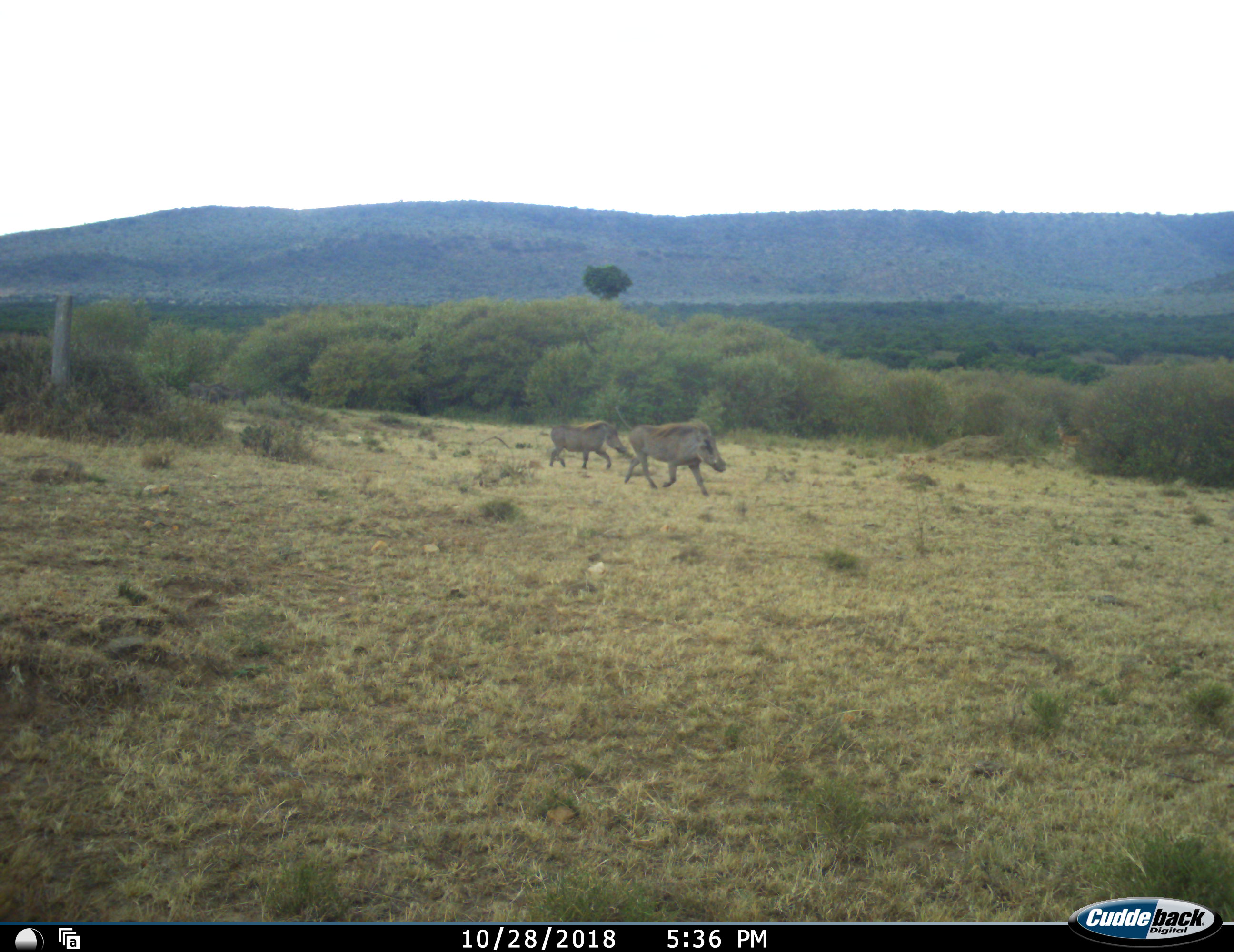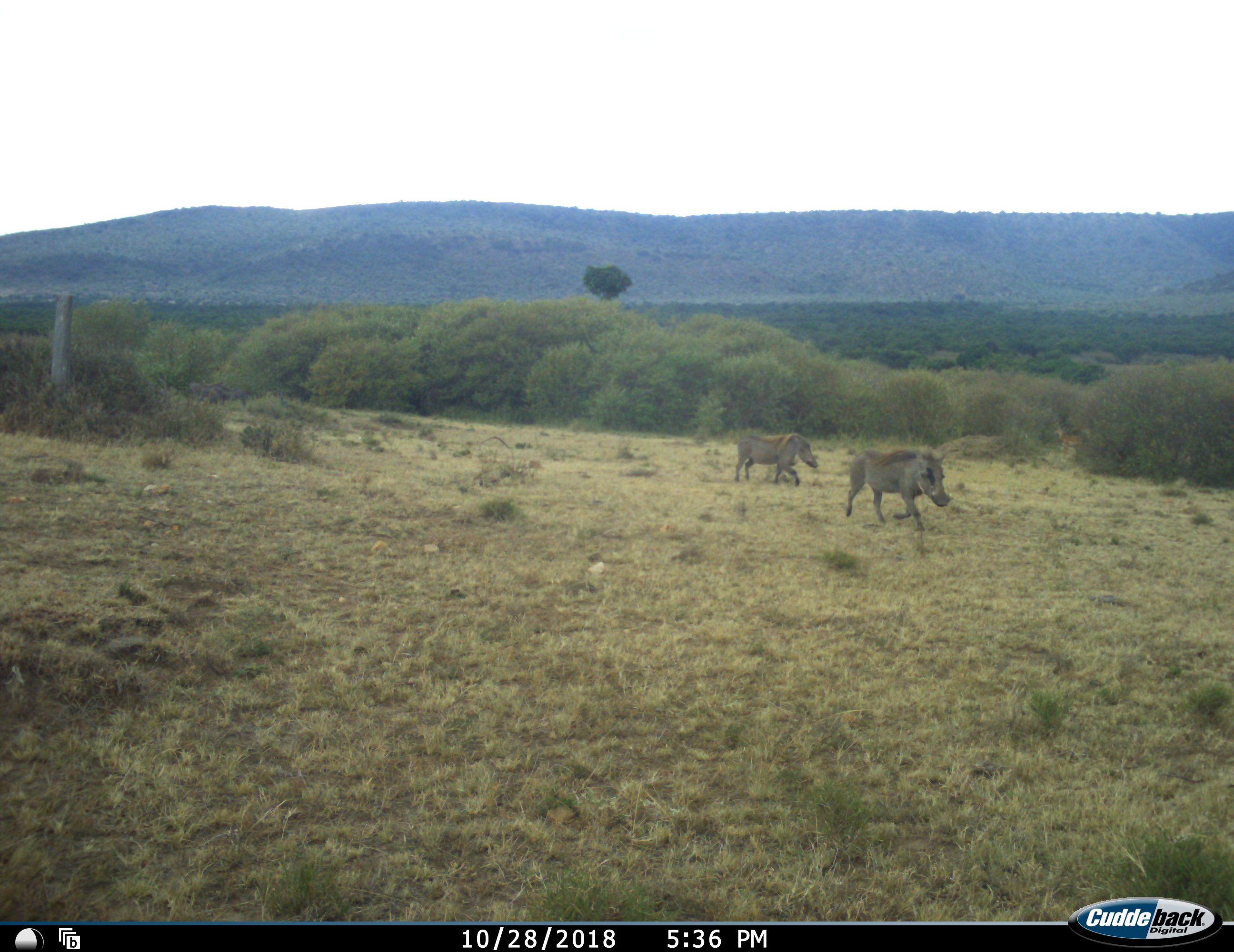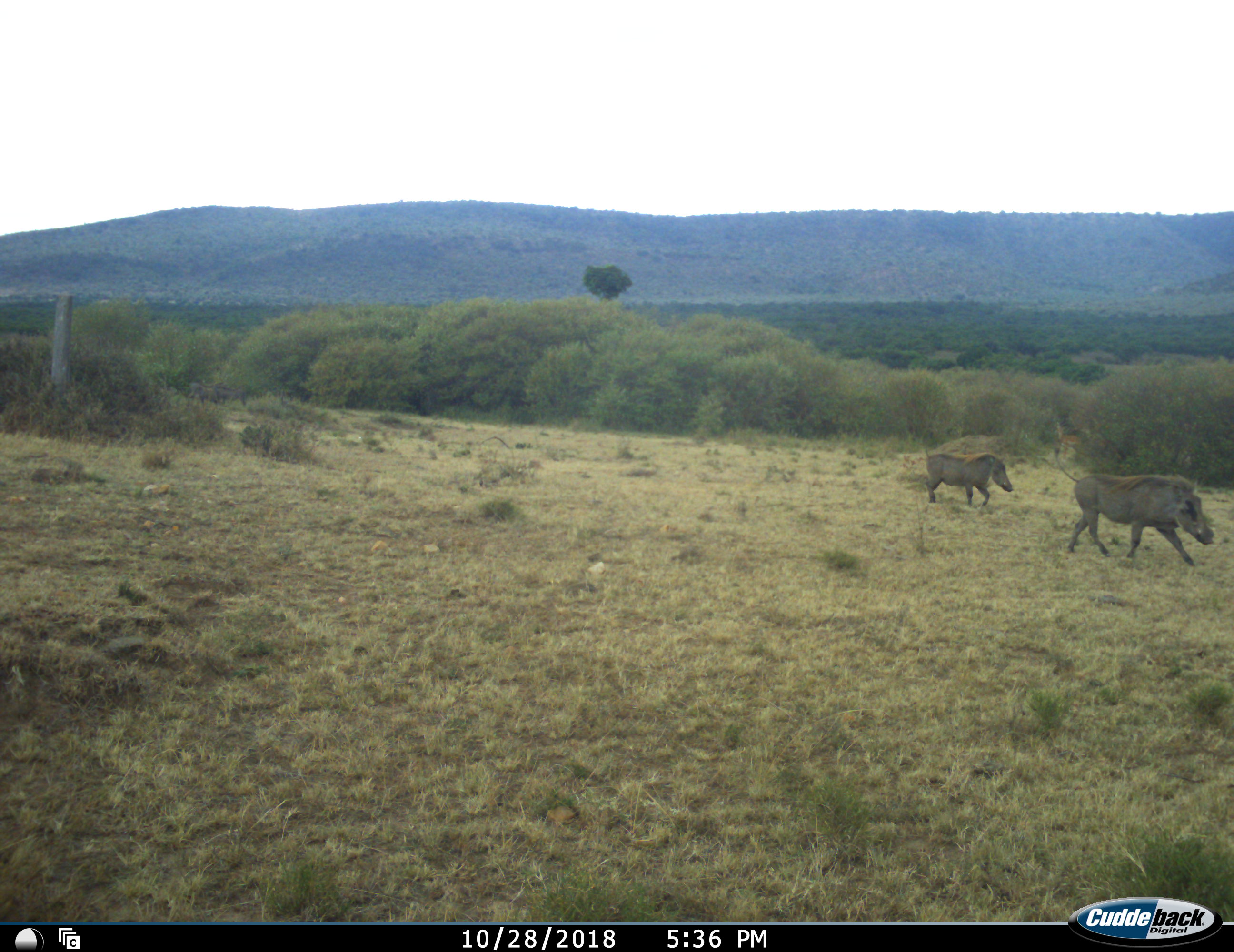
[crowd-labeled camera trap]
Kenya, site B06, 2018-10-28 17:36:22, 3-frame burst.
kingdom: Animalia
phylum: Chordata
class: Mammalia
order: Artiodactyla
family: Suidae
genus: Phacochoerus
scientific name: Phacochoerus africanus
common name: warthog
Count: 2.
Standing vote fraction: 0%.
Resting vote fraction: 0%.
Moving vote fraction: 100%.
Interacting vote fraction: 0%.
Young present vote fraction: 20%.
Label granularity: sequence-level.